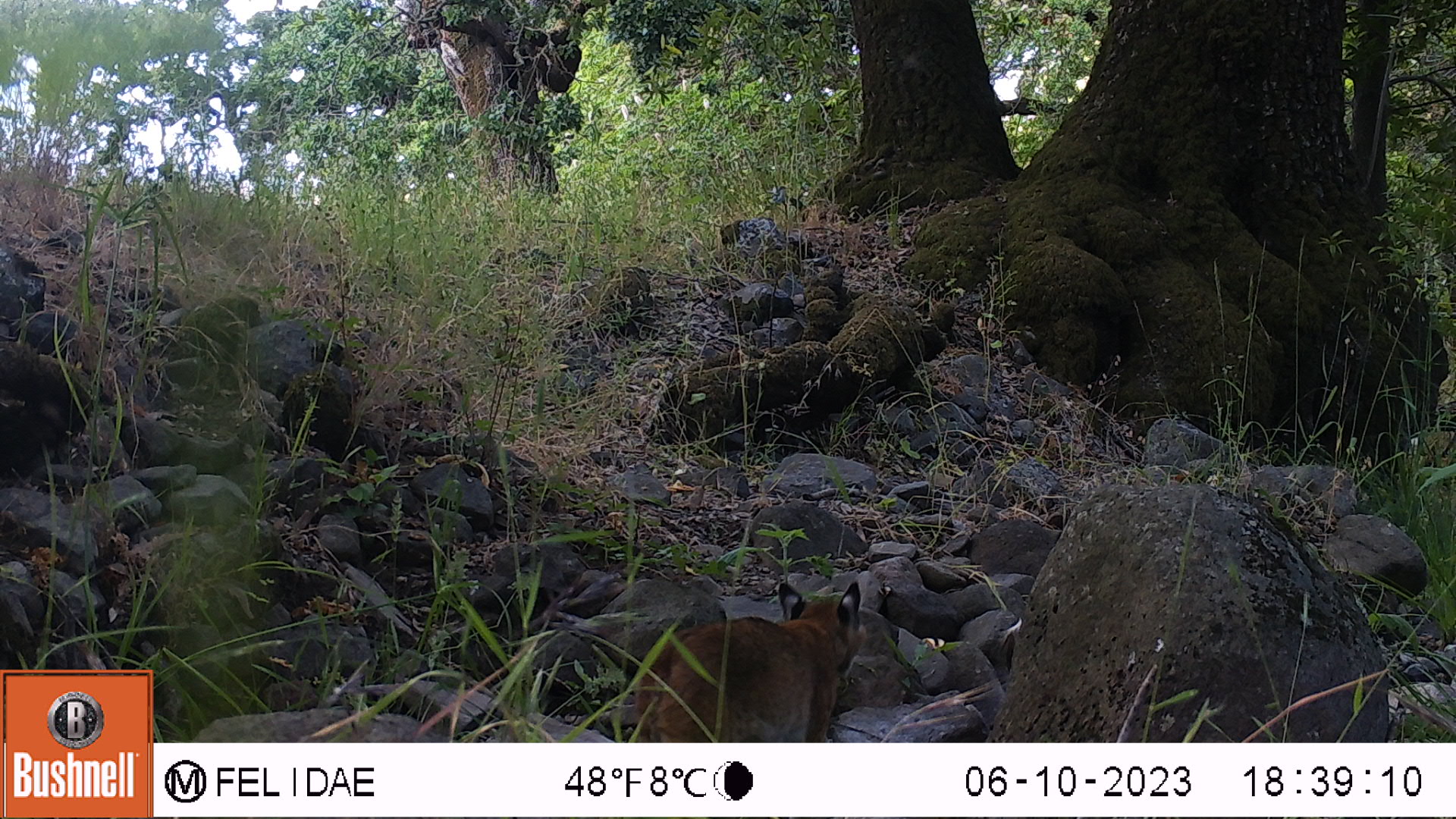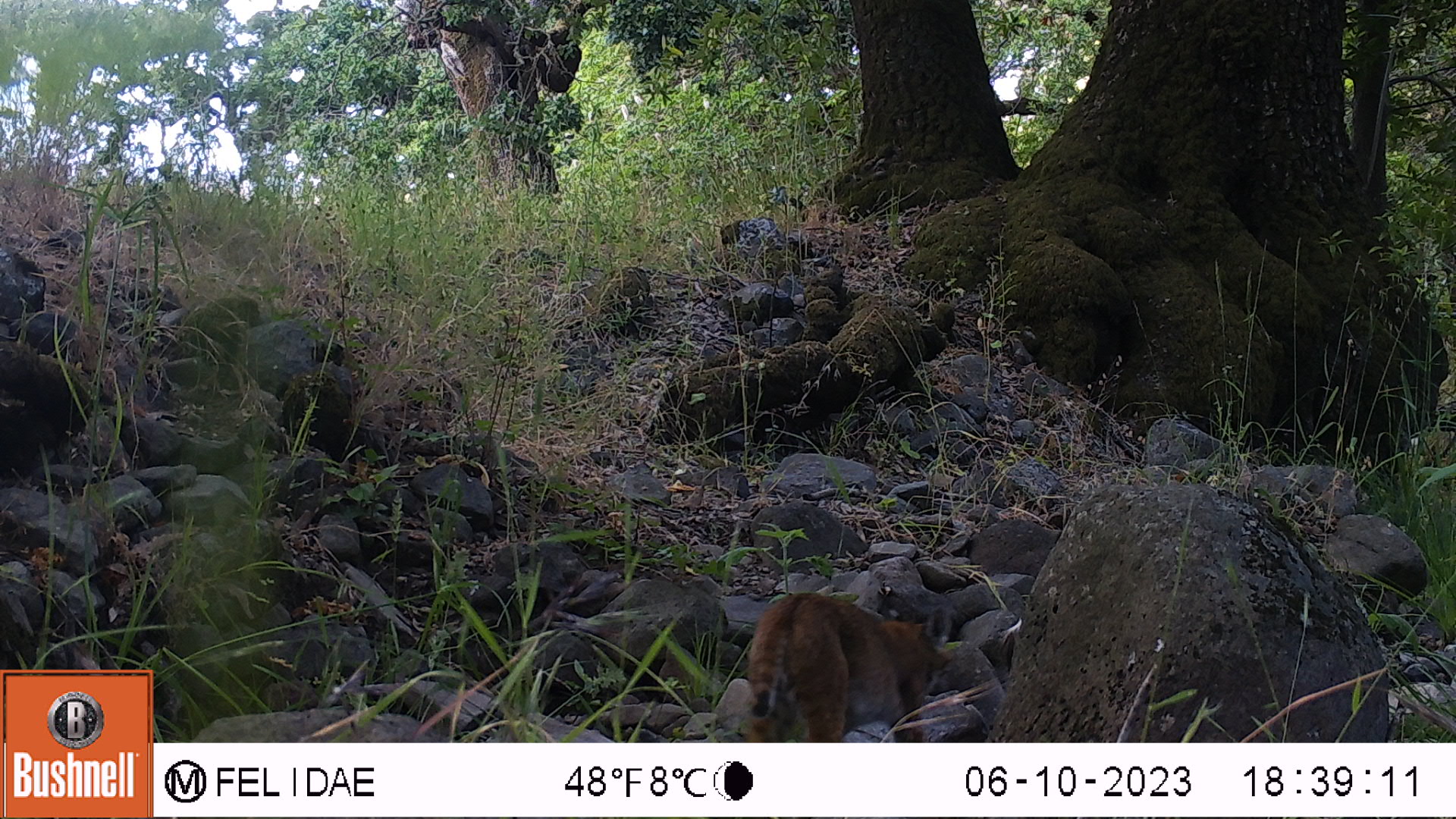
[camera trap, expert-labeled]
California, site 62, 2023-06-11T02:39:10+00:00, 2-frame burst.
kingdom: Animalia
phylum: Chordata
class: Mammalia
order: Carnivora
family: Felidae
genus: Lynx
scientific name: Lynx rufus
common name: bobcat